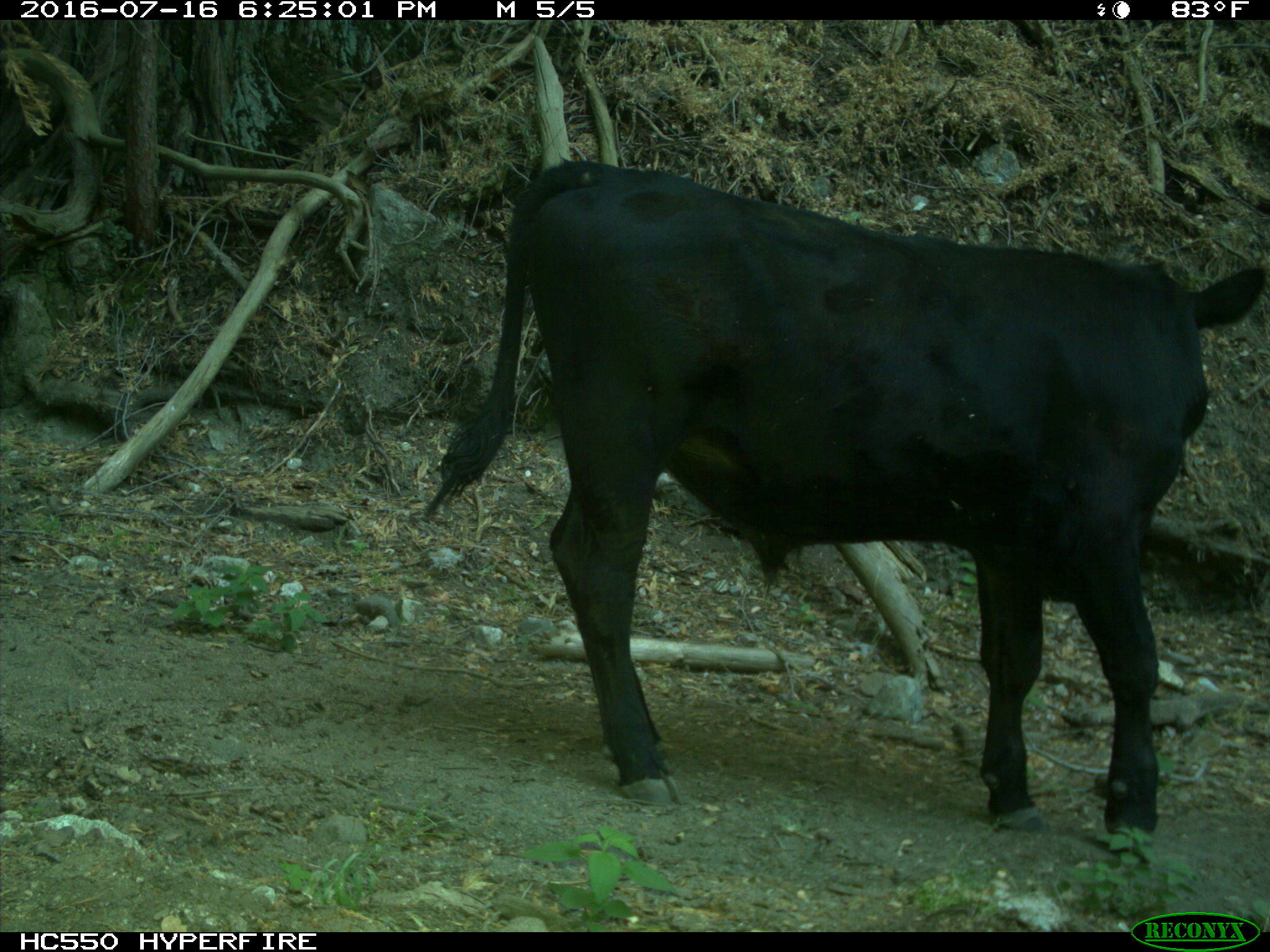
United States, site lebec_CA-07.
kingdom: Animalia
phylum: Chordata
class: Mammalia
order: Artiodactyla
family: Bovidae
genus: Bos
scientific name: Bos taurus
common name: domestic cow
Bos taurus (domestic cow).